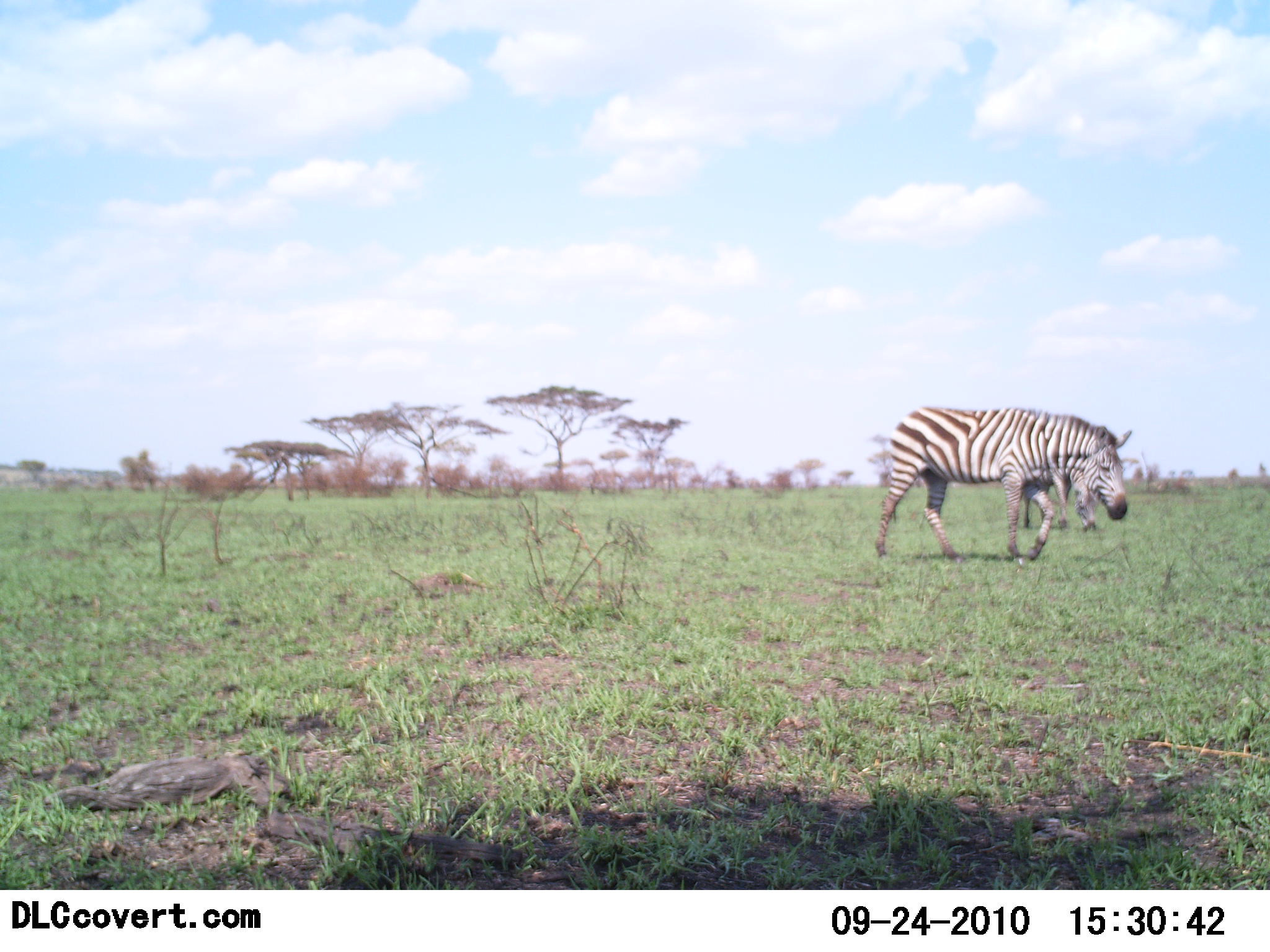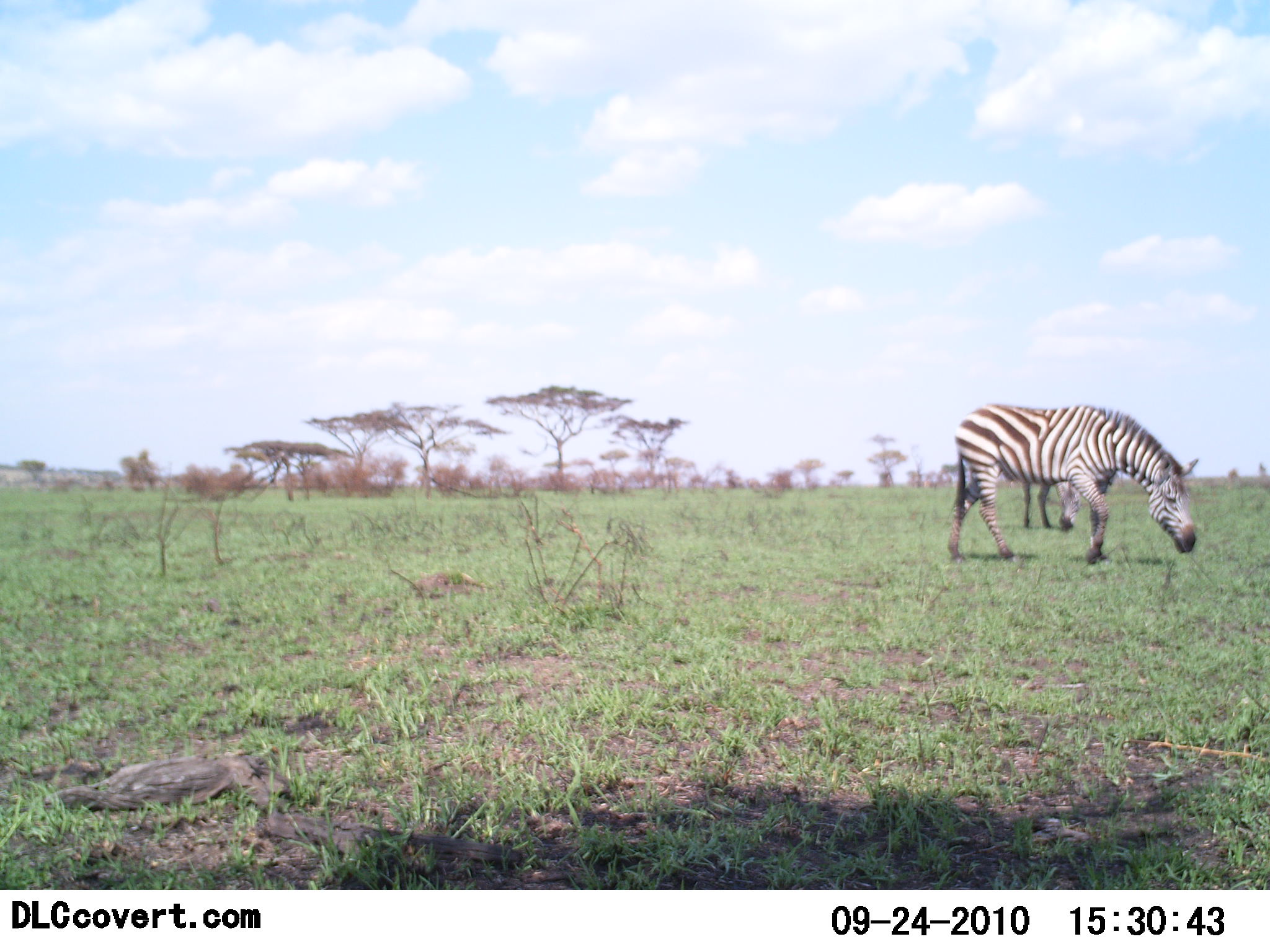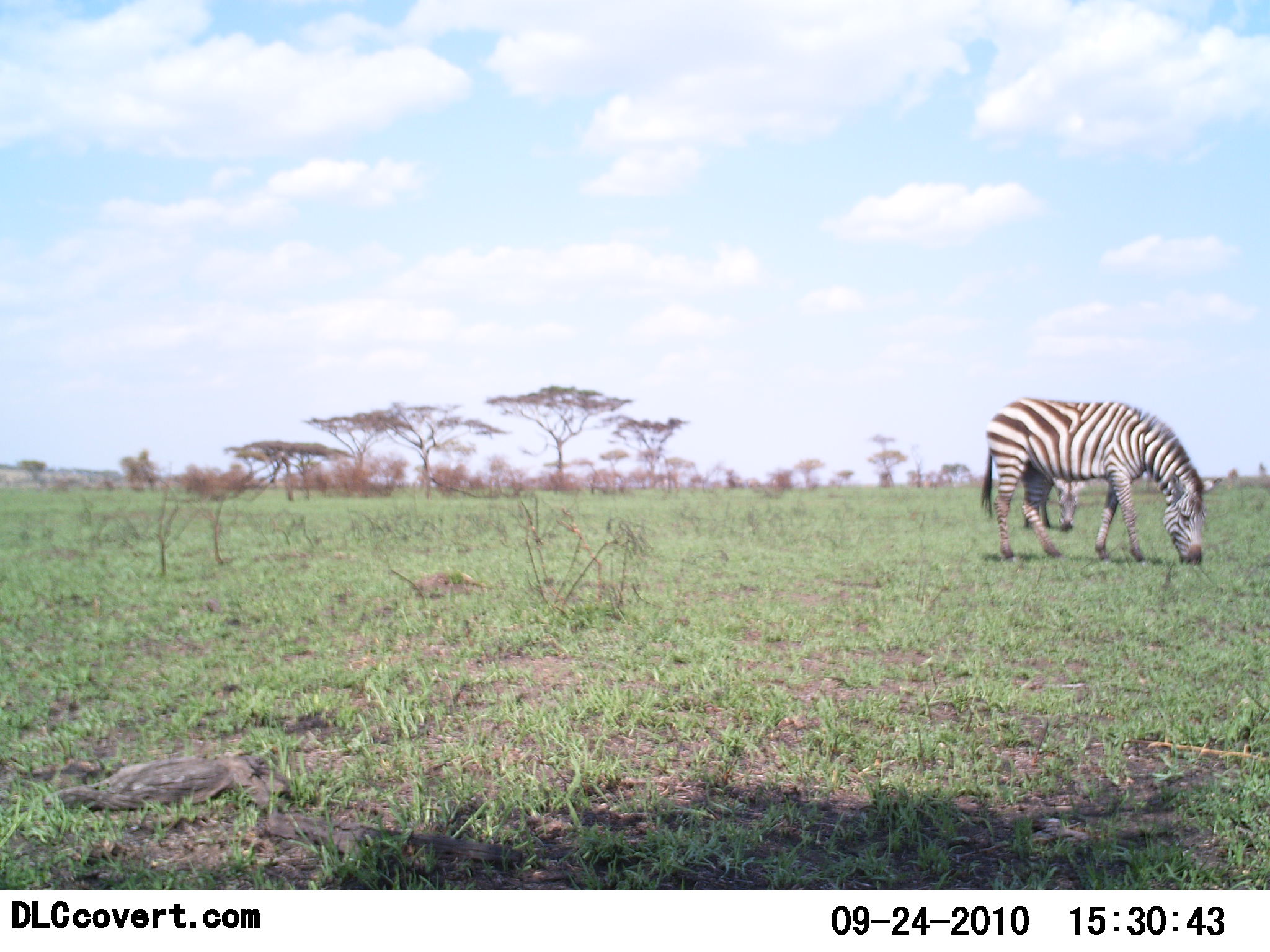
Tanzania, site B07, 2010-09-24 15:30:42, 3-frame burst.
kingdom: Animalia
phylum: Chordata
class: Mammalia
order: Perissodactyla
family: Equidae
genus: Equus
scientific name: Equus quagga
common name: plains zebra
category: zebra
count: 2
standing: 37%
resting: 0%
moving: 37%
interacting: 0%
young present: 0%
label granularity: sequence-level